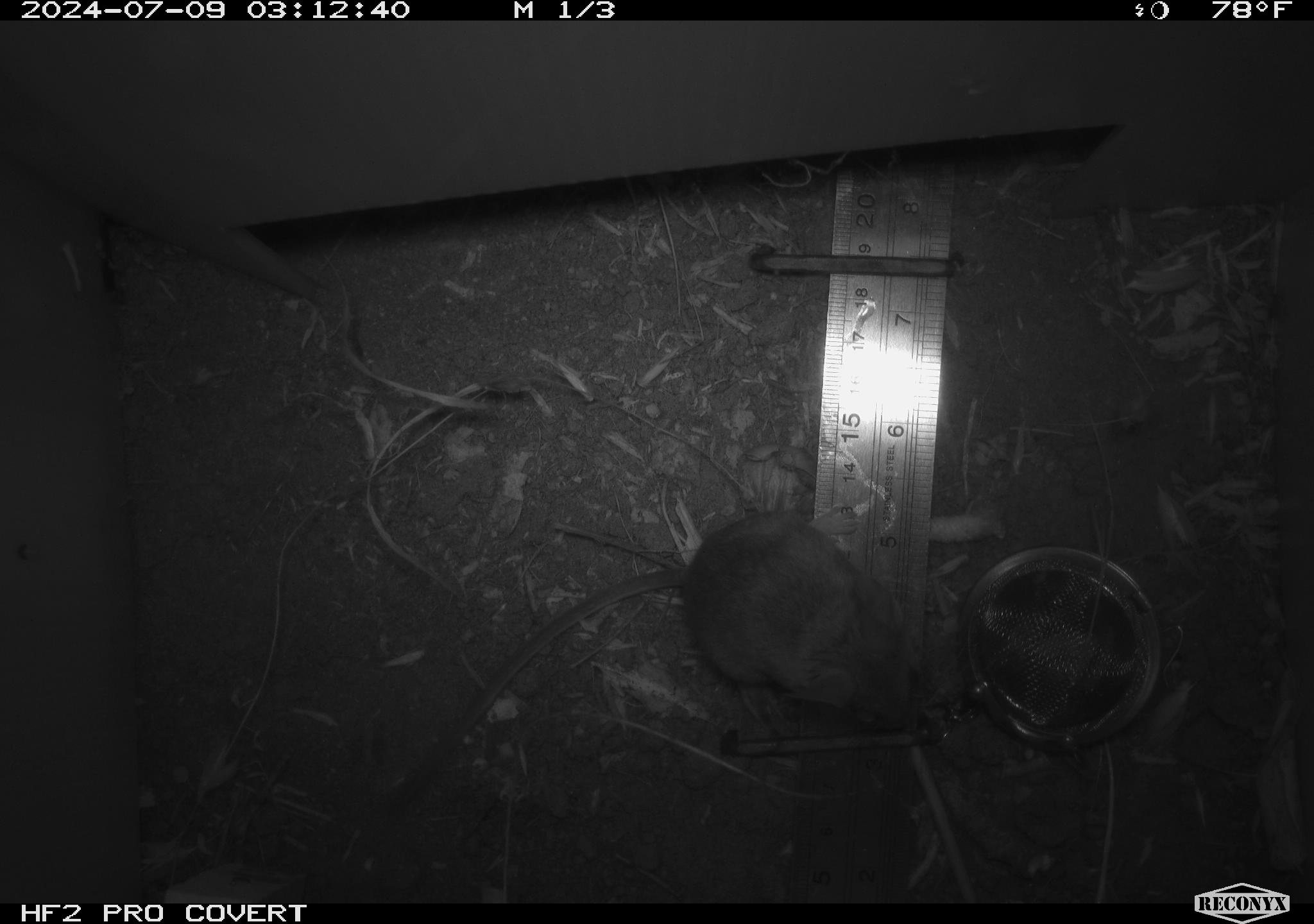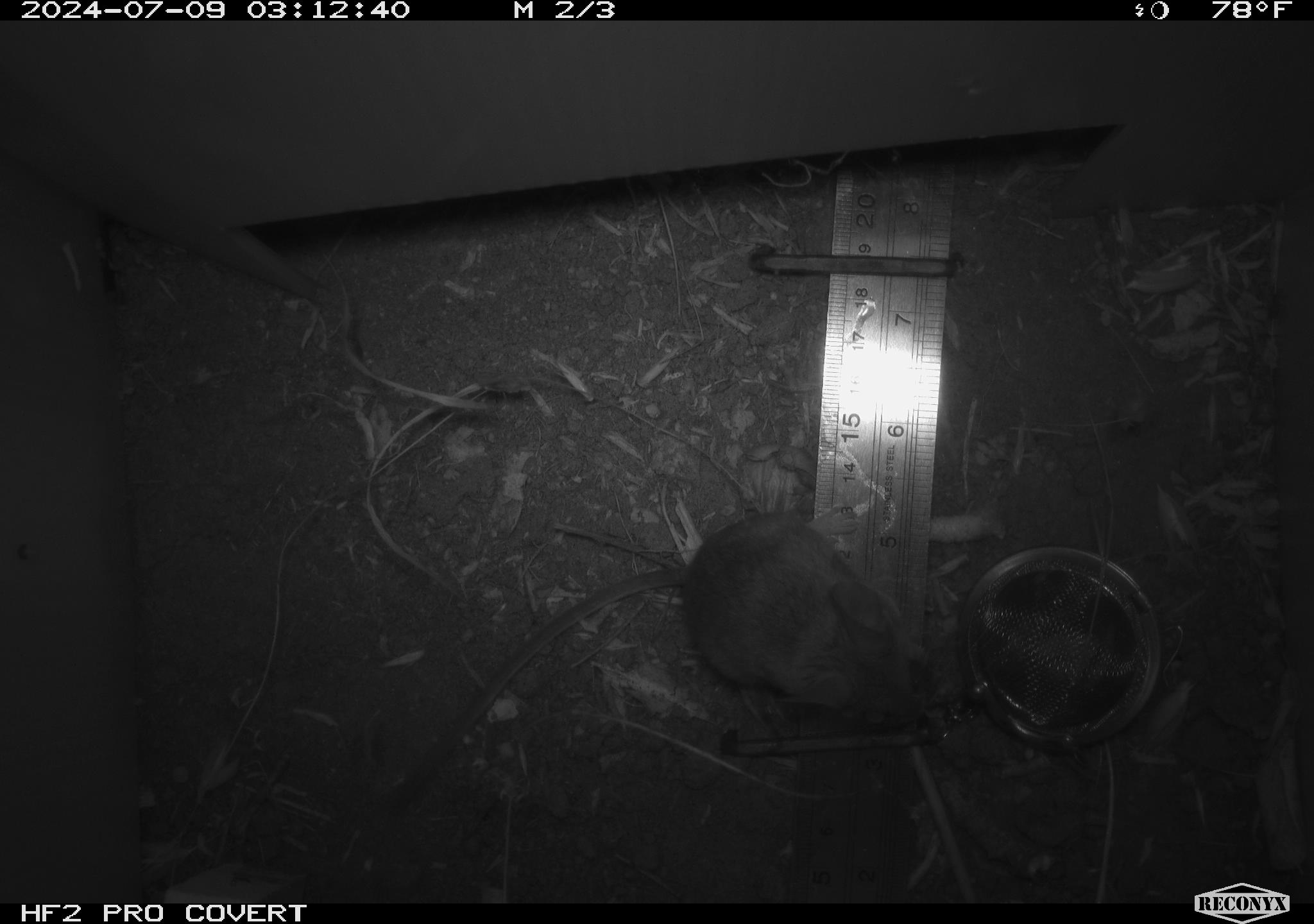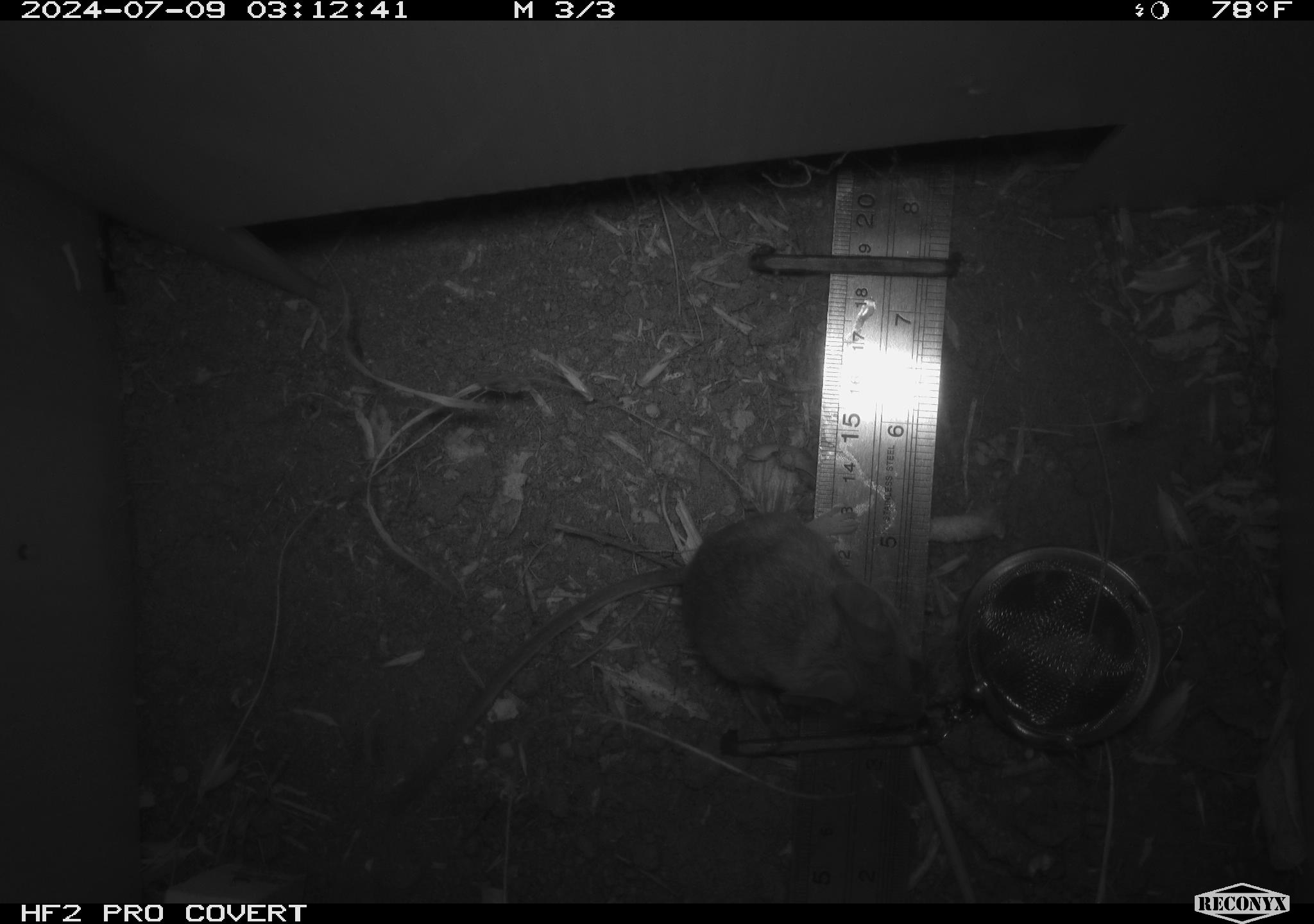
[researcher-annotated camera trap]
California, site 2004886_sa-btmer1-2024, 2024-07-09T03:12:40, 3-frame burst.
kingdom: Animalia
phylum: Chordata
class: Mammalia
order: Rodentia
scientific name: Rodentia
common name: mouse species